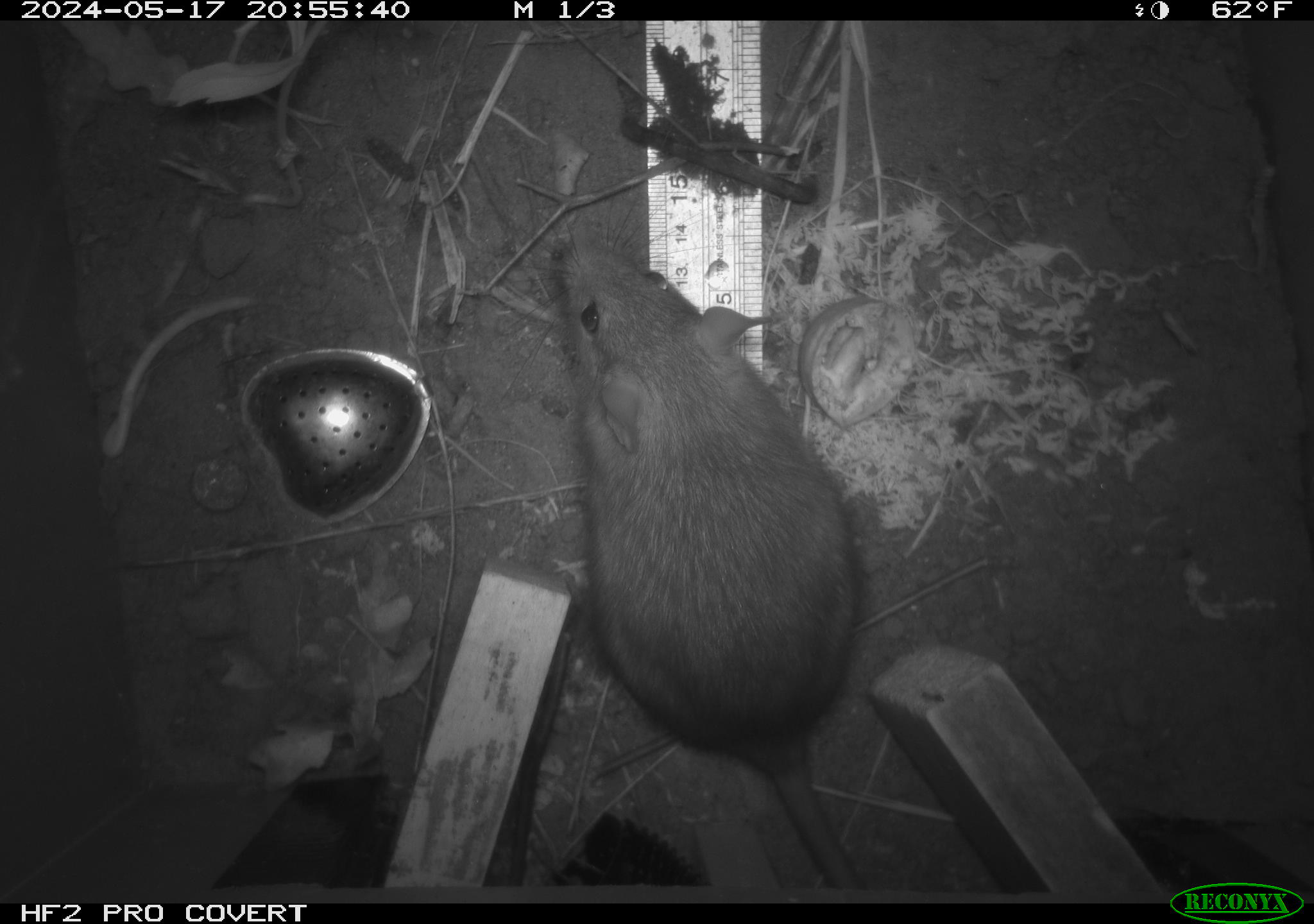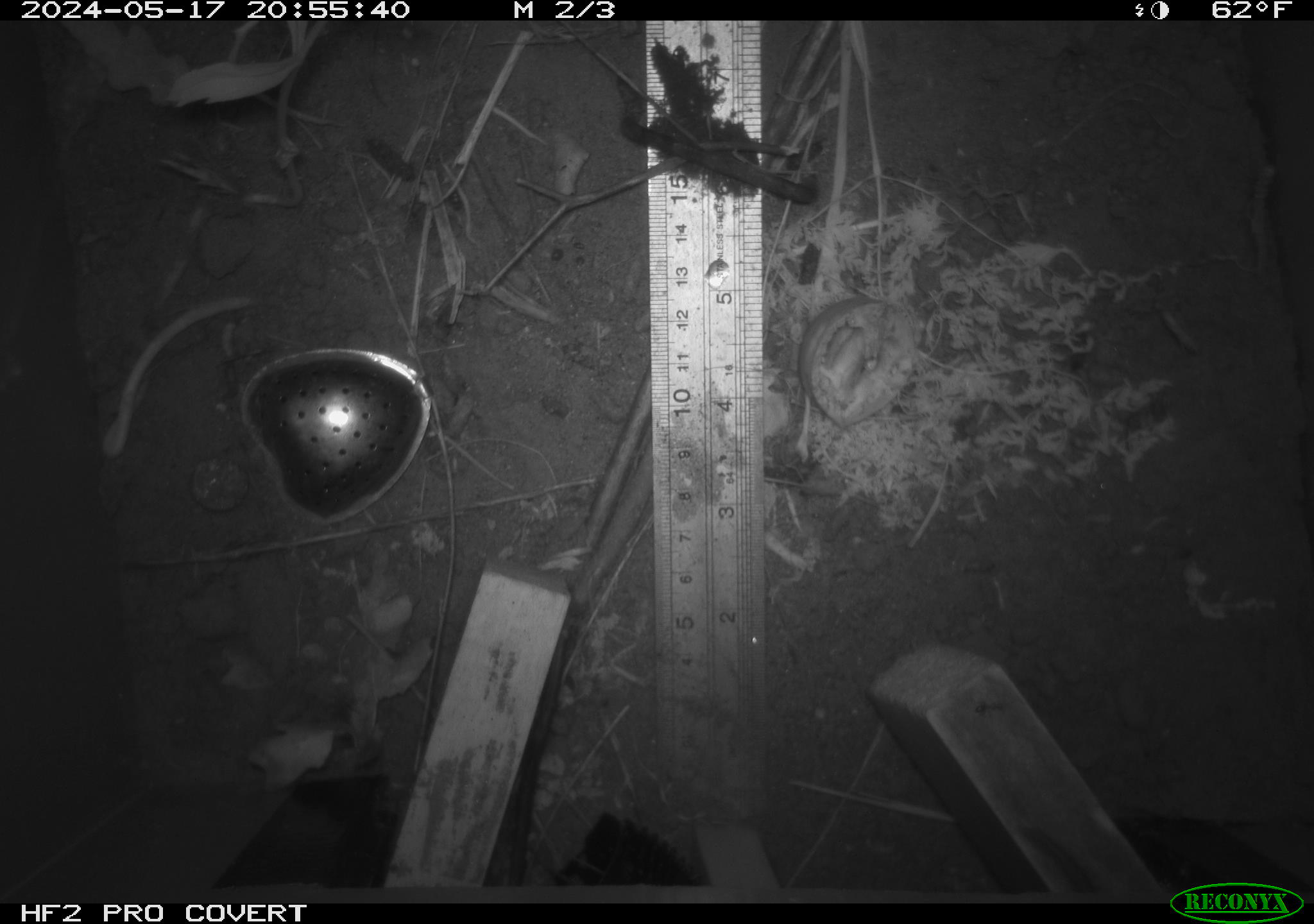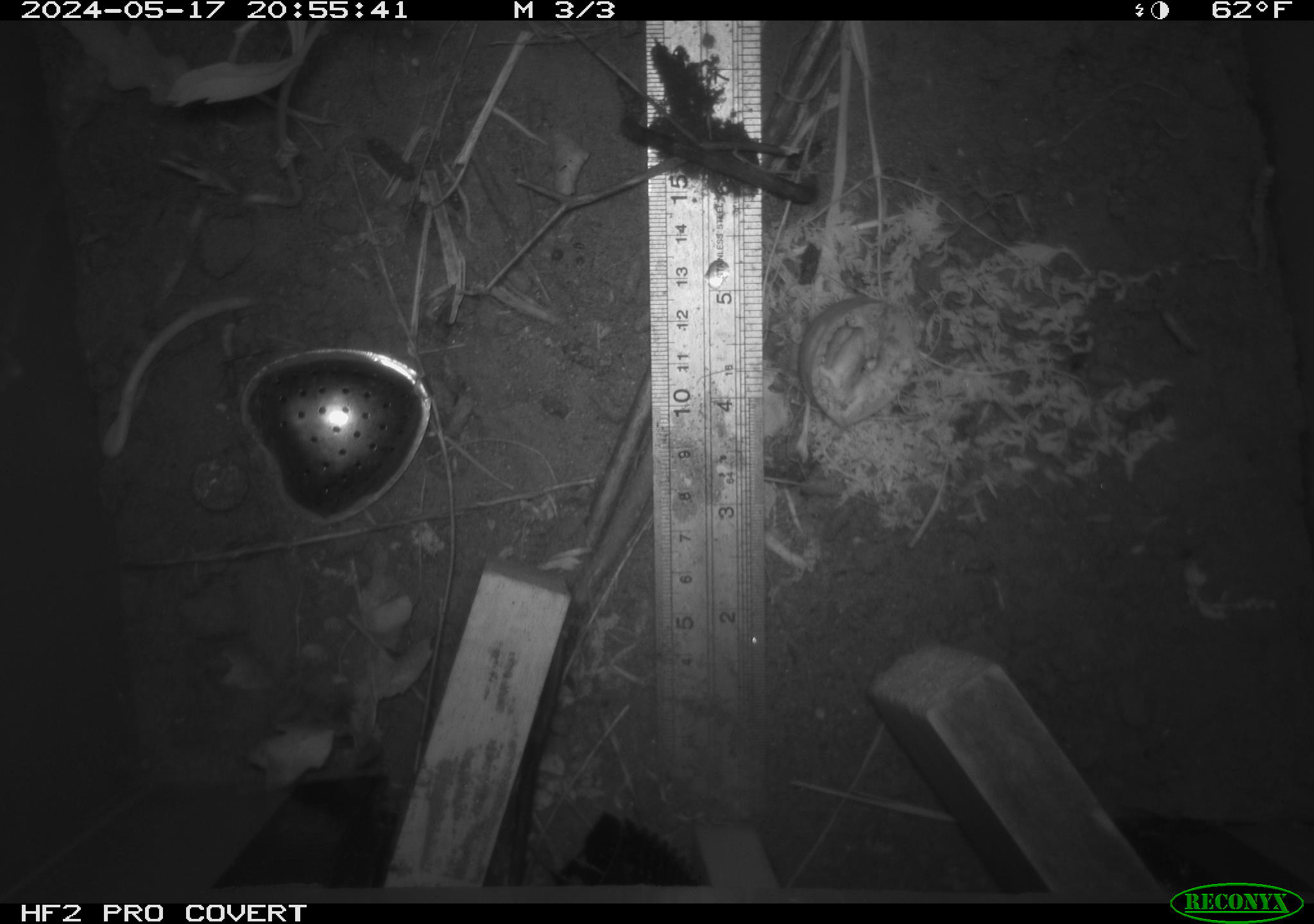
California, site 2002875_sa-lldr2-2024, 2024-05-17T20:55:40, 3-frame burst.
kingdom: Animalia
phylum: Chordata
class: Mammalia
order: Rodentia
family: Muridae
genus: Rattus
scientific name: Rattus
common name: rat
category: rattus species